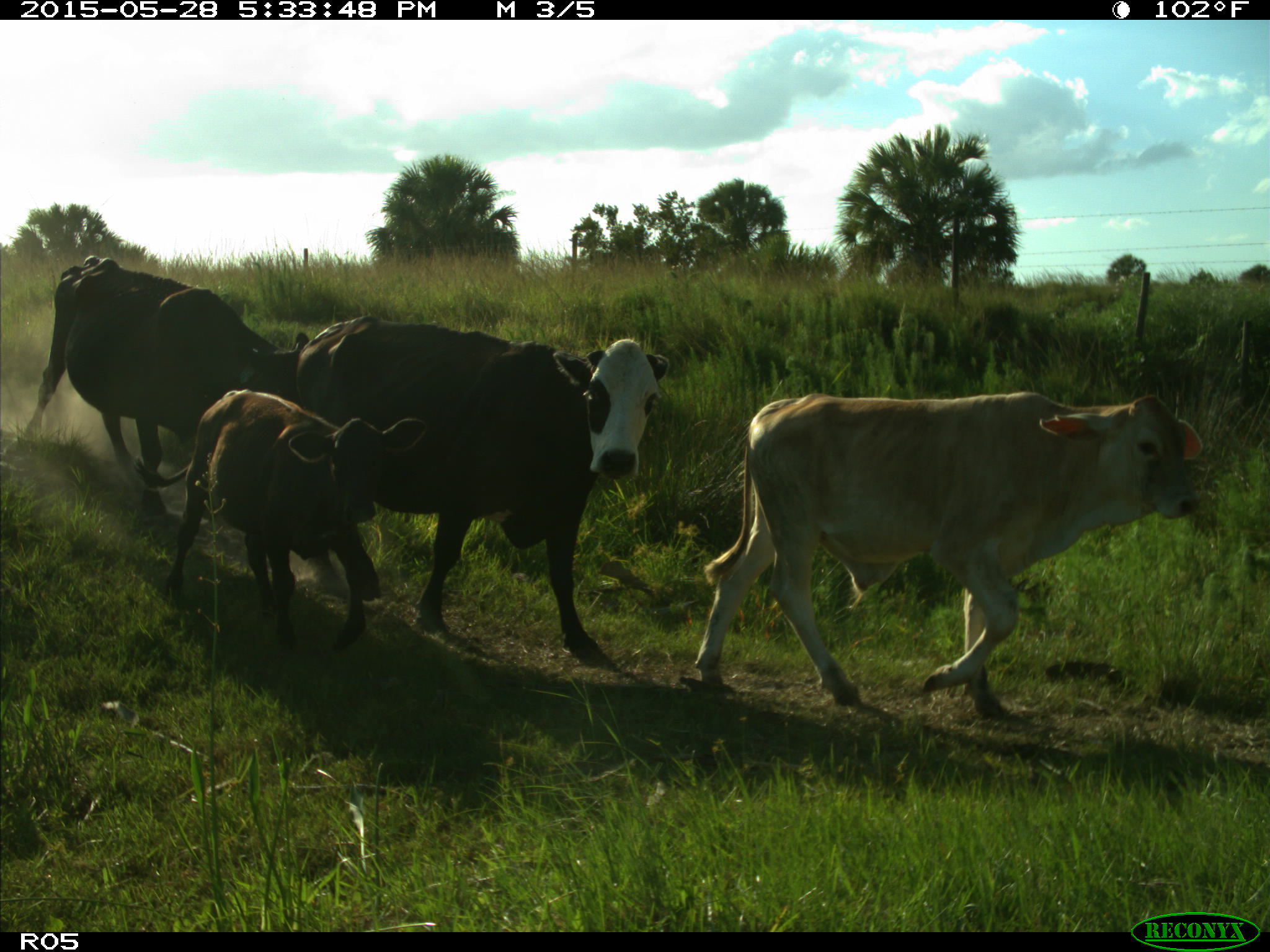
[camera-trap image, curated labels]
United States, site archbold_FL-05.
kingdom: Animalia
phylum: Chordata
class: Mammalia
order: Artiodactyla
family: Bovidae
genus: Bos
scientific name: Bos taurus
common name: domestic cow